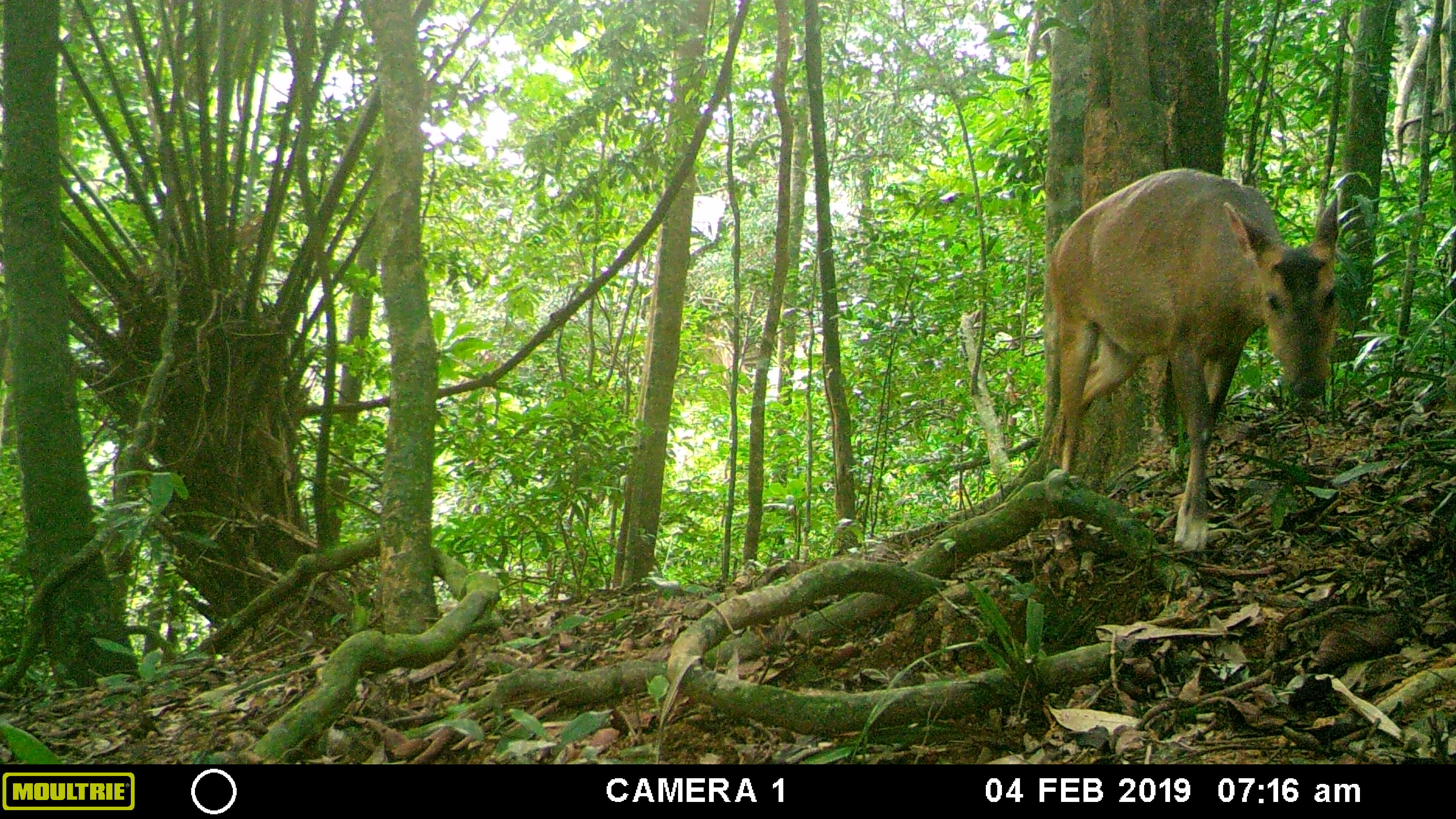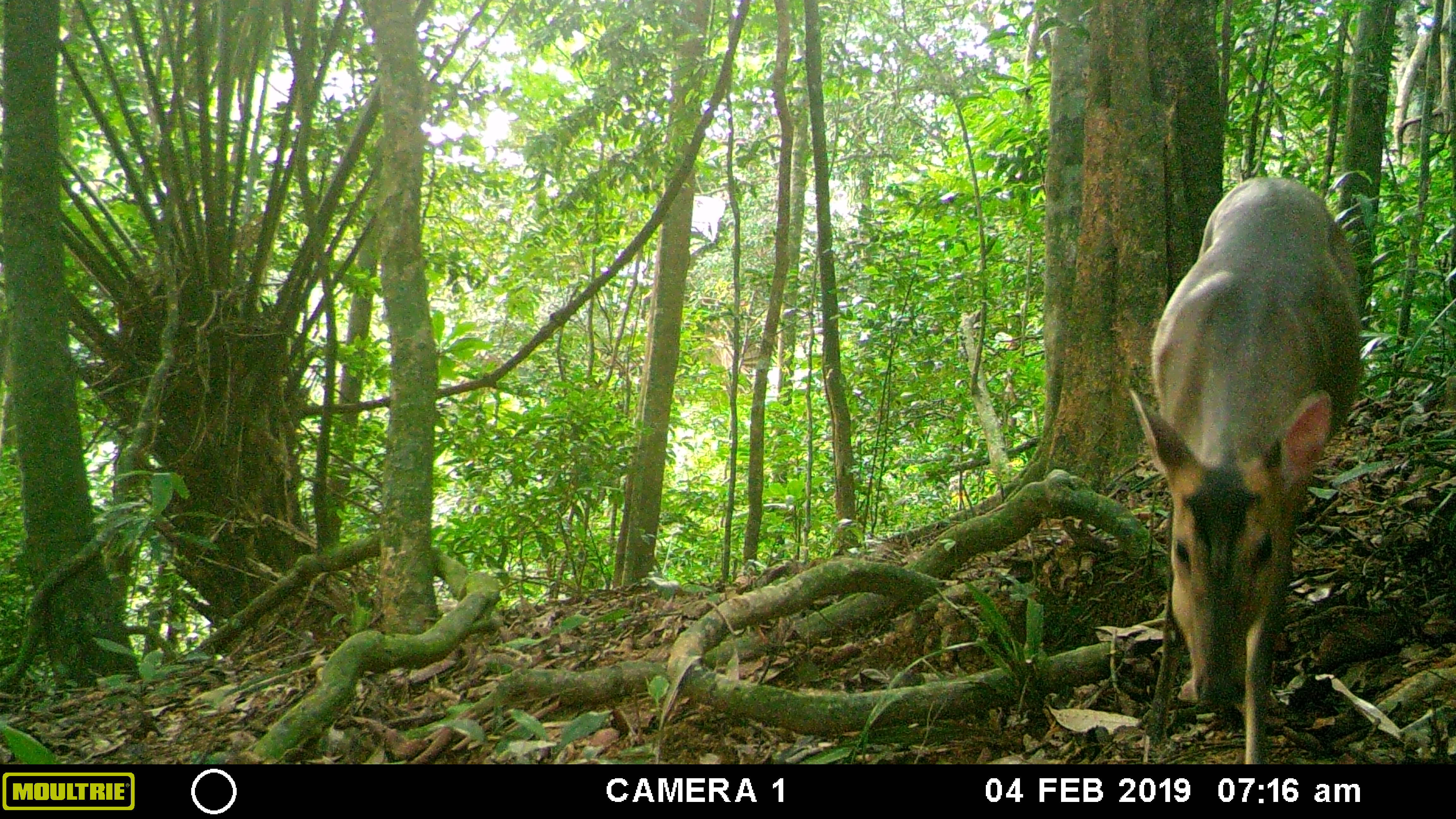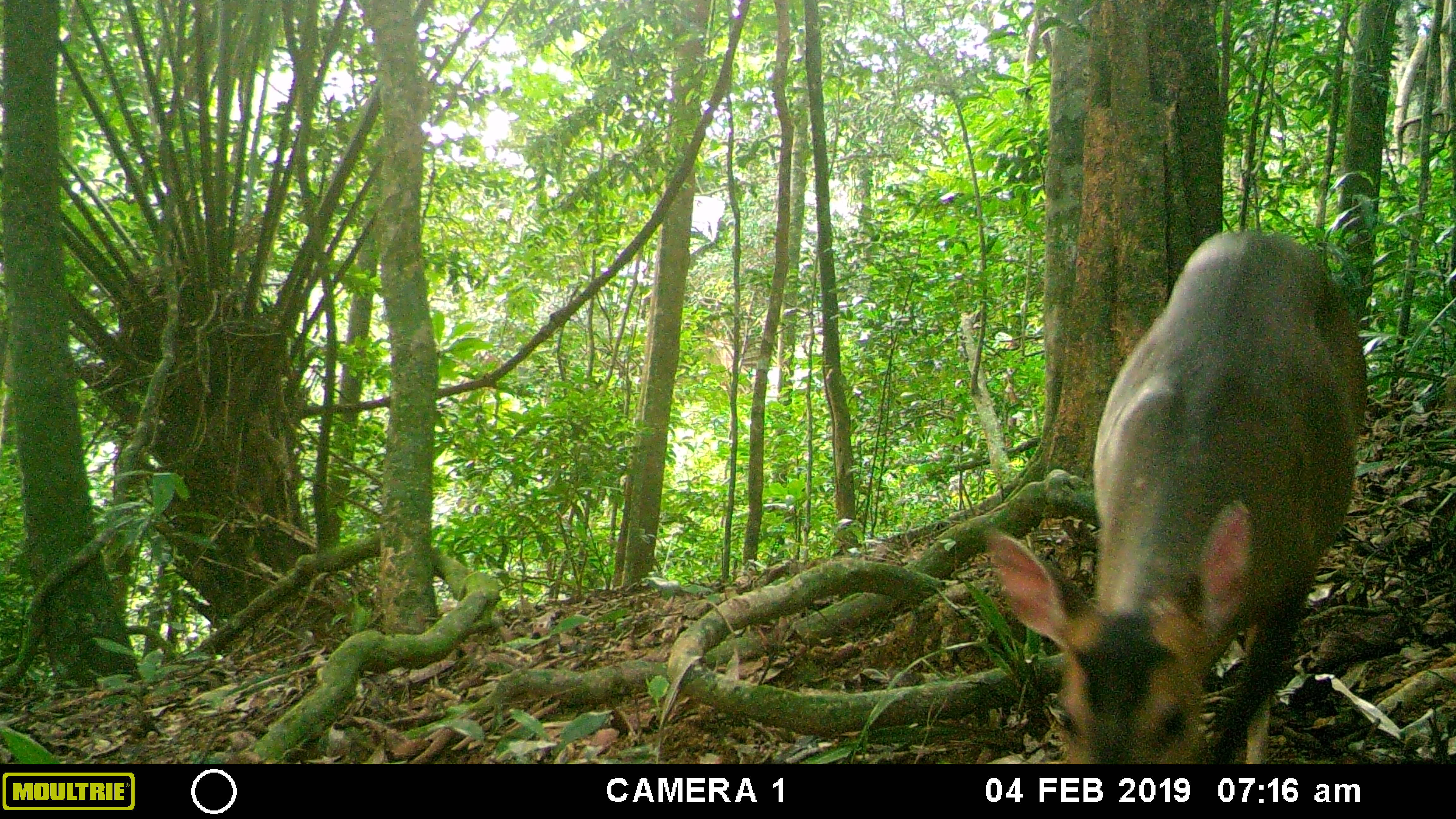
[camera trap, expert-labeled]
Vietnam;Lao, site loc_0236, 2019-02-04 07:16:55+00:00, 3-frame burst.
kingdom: Animalia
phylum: Chordata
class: Mammalia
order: Artiodactyla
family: Cervidae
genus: Muntiacus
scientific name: Muntiacus vuquangensis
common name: large-antlered muntjac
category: large antlered muntjac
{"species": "large antlered muntjac (large-antlered muntjac) (Muntiacus vuquangensis)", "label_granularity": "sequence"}